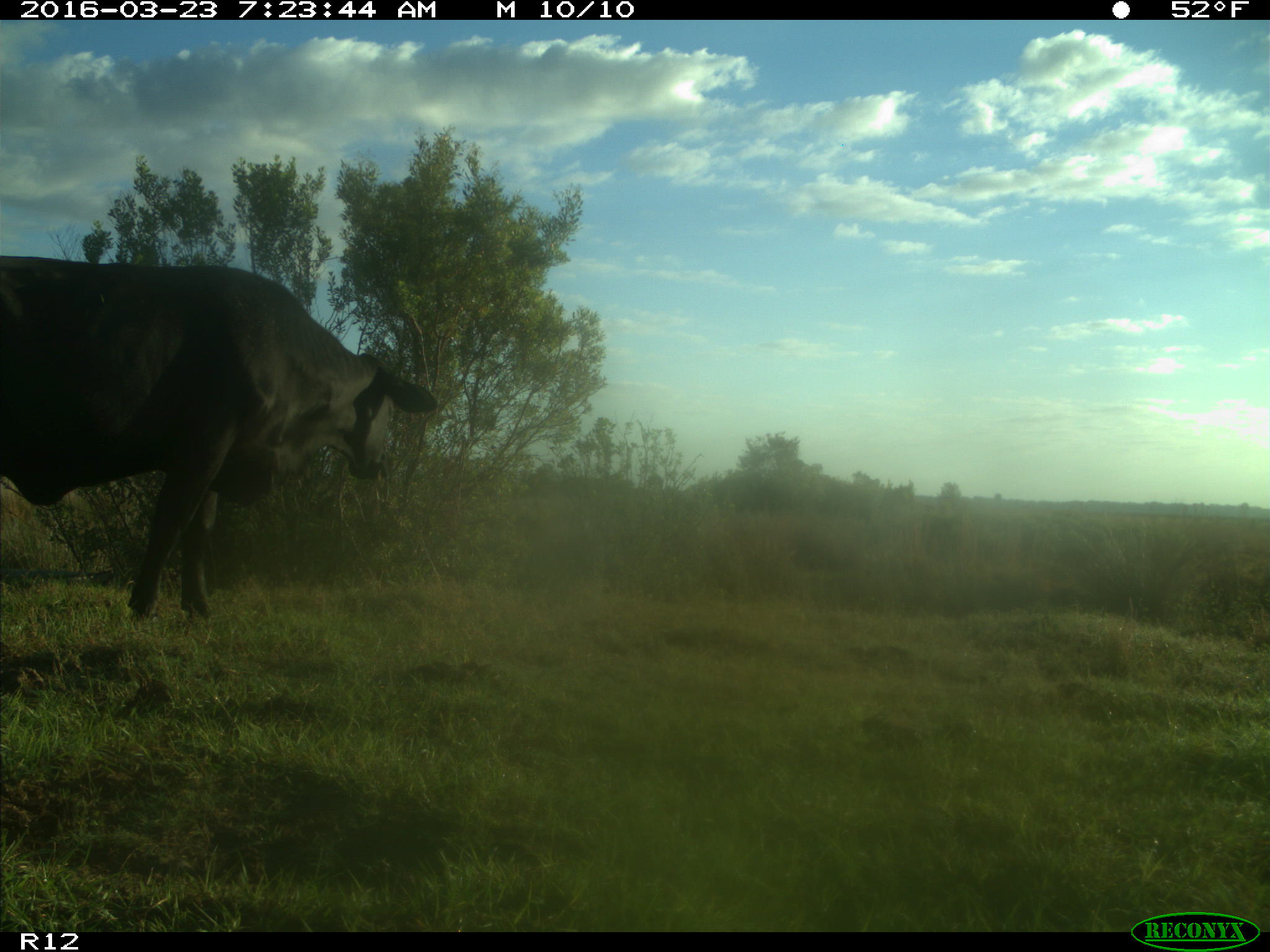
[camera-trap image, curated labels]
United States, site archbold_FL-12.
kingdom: Animalia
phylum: Chordata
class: Mammalia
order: Artiodactyla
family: Bovidae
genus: Bos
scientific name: Bos taurus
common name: domestic cow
Bos taurus (domestic cow).